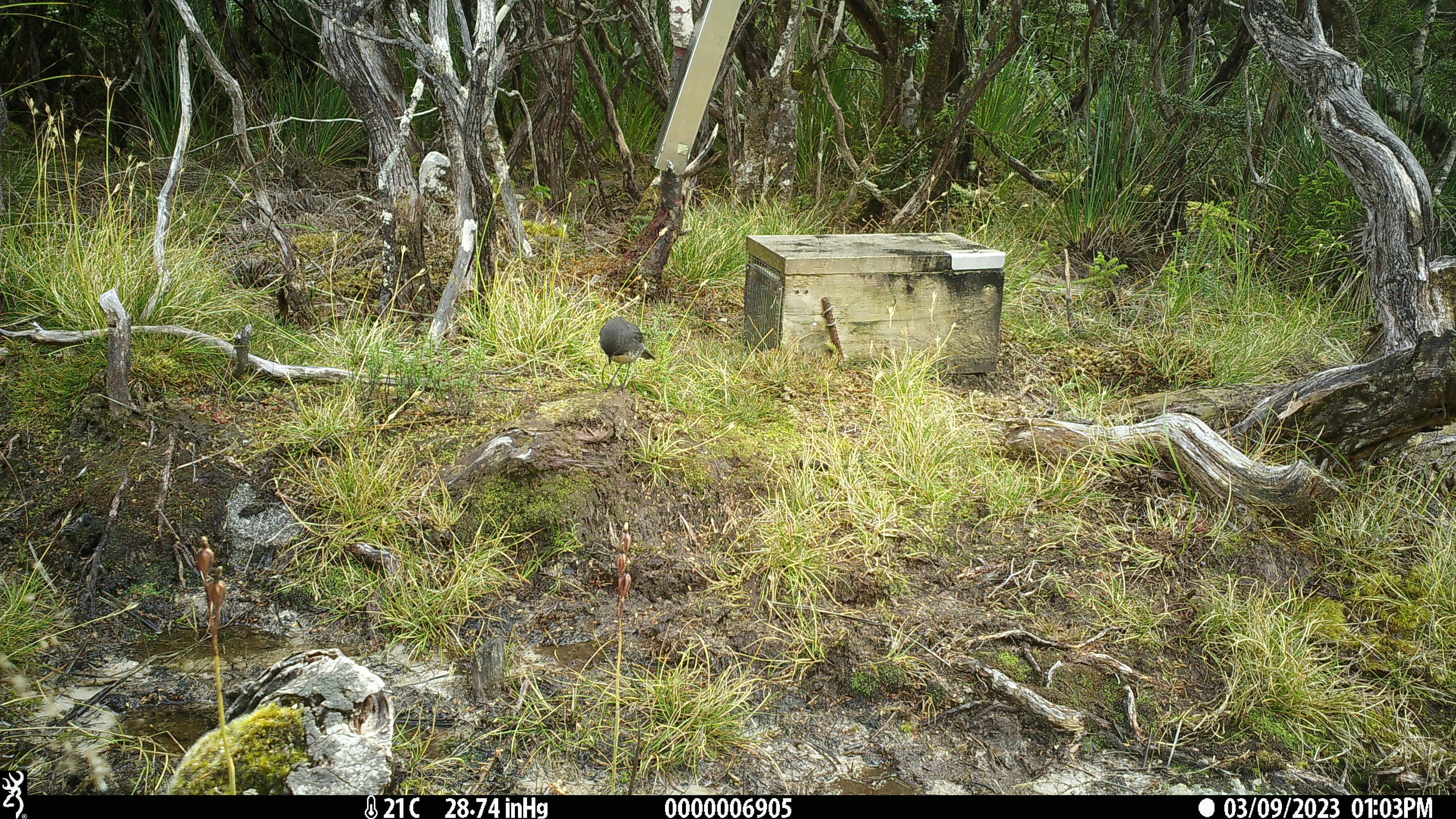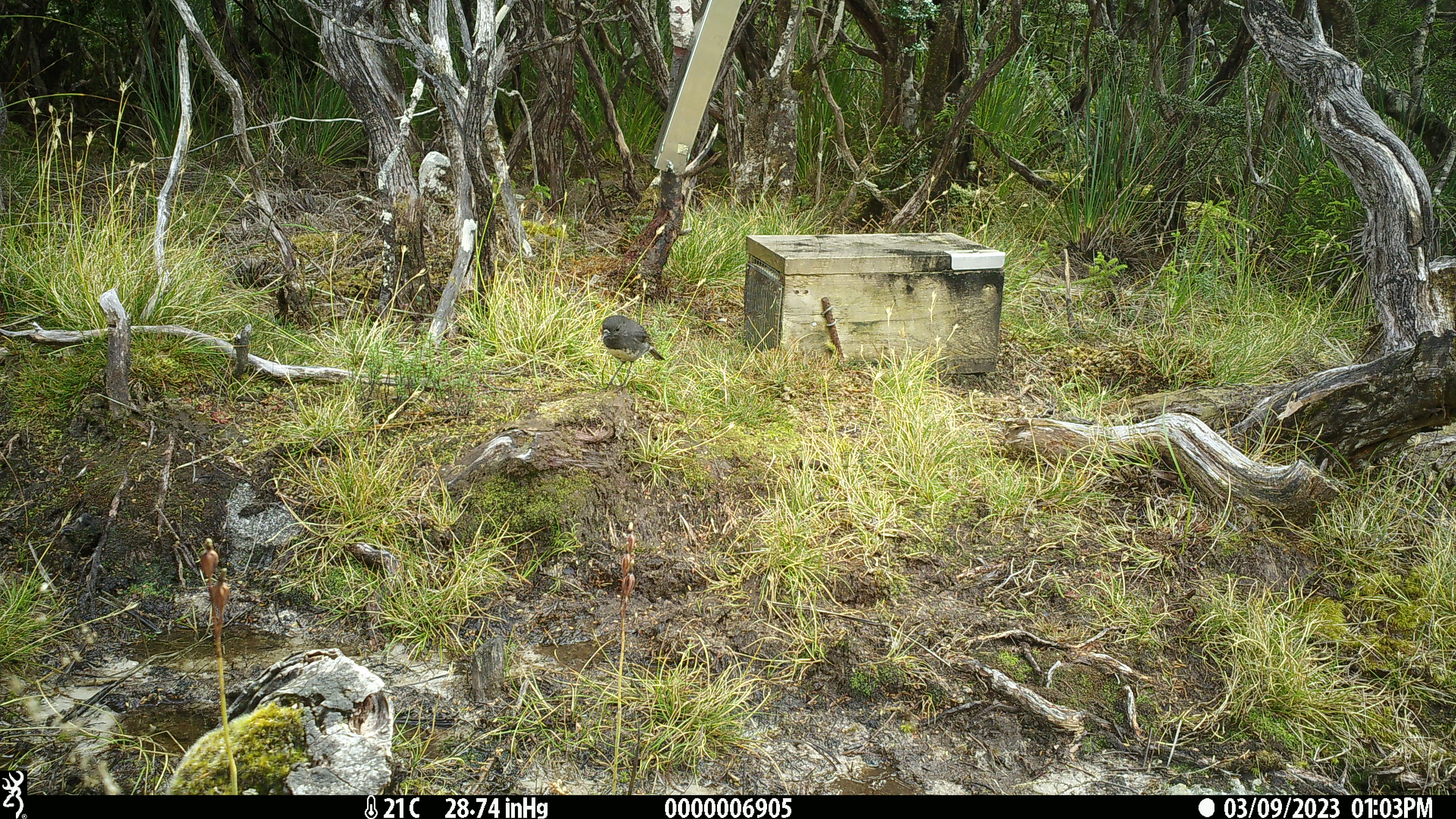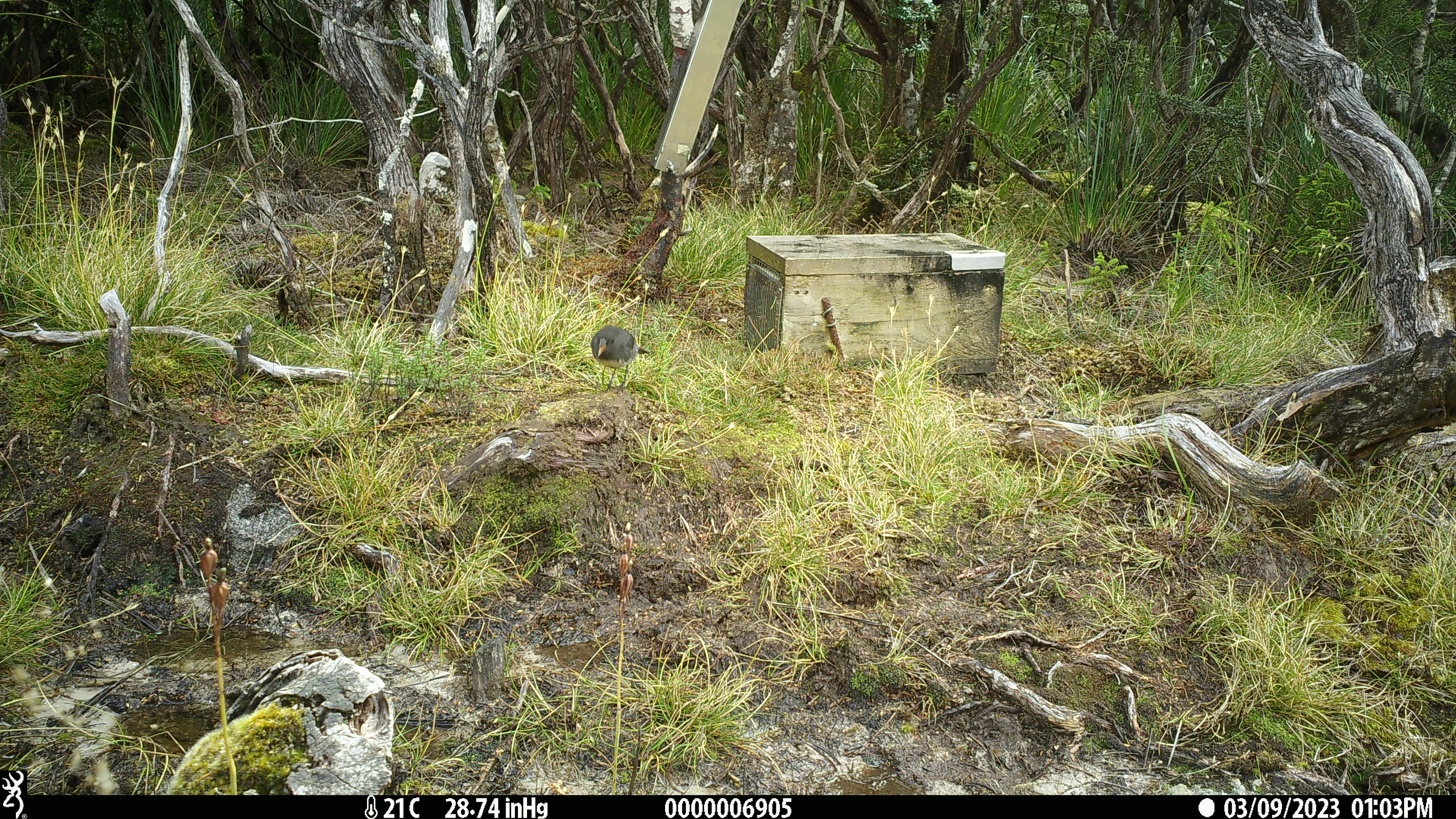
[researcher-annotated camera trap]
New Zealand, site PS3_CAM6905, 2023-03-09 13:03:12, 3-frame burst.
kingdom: Animalia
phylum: Chordata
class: Aves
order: Passeriformes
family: Petroicidae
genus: Petroica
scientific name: Petroica australis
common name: new zealand robin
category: robin